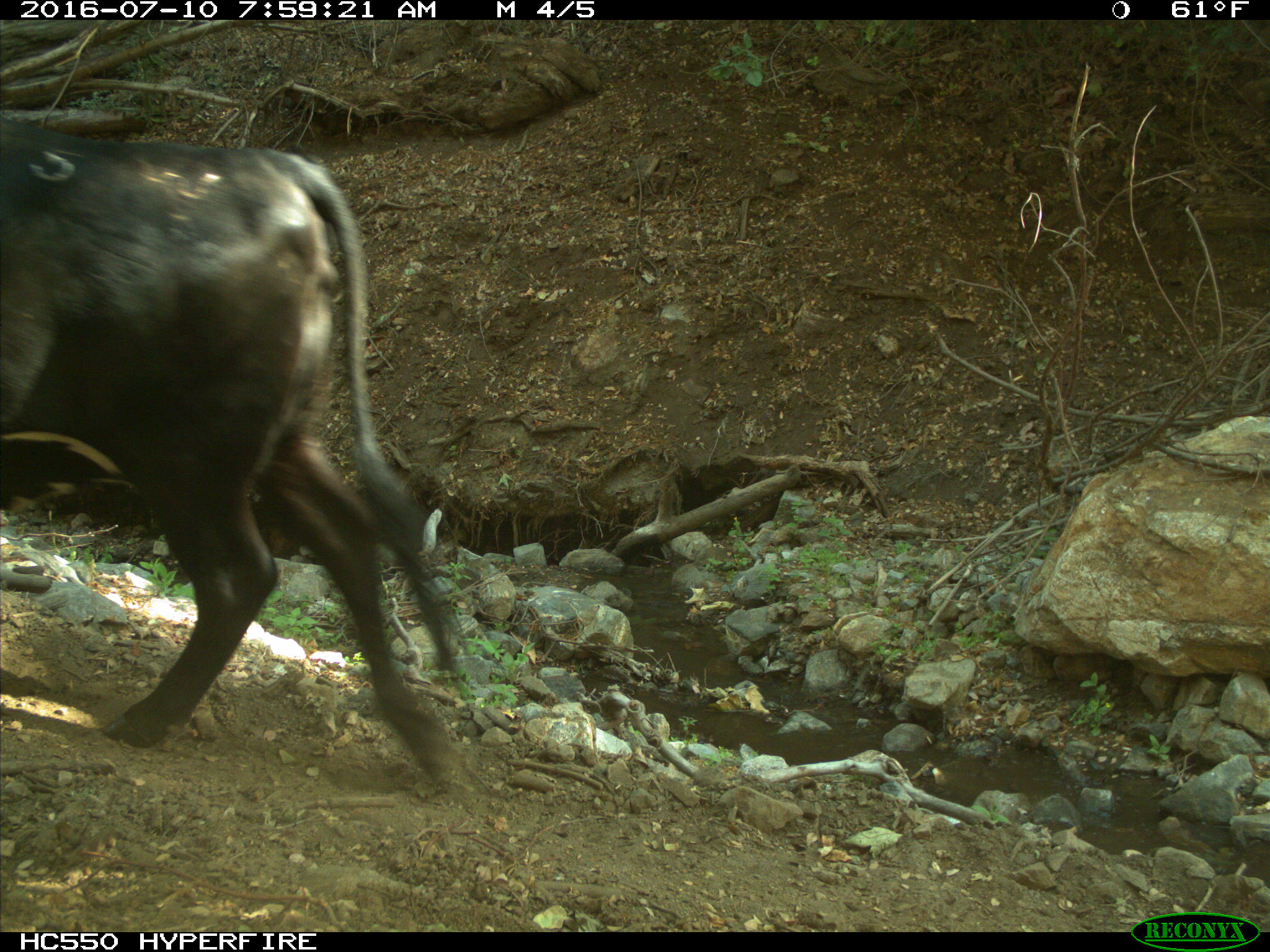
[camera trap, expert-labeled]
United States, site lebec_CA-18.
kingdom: Animalia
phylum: Chordata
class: Mammalia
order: Artiodactyla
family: Bovidae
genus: Bos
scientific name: Bos taurus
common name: domestic cow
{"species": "Bos taurus (domestic cow)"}